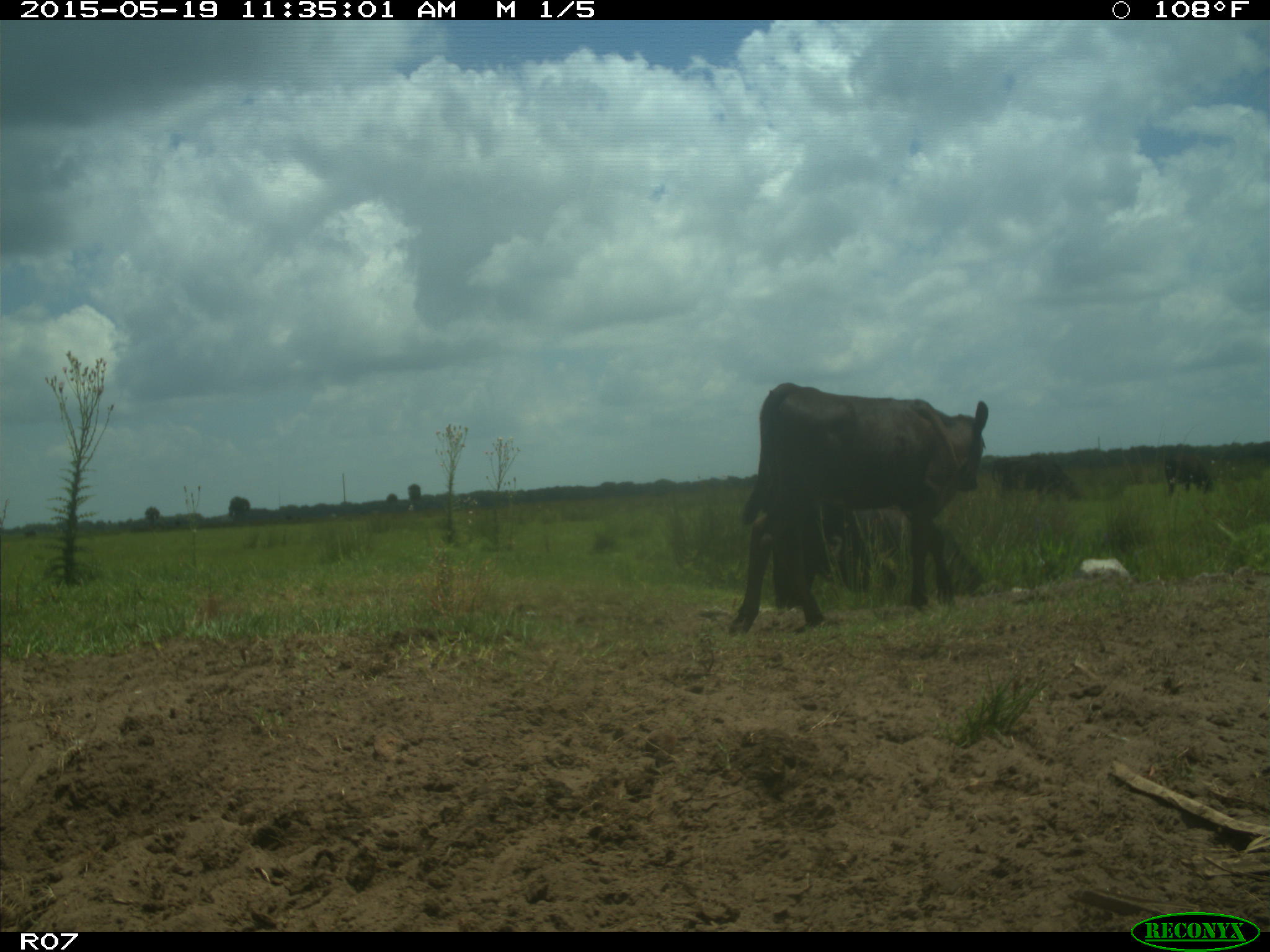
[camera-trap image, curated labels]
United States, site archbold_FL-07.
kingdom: Animalia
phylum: Chordata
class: Mammalia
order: Artiodactyla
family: Bovidae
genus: Bos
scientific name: Bos taurus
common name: domestic cow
Bos taurus (domestic cow).